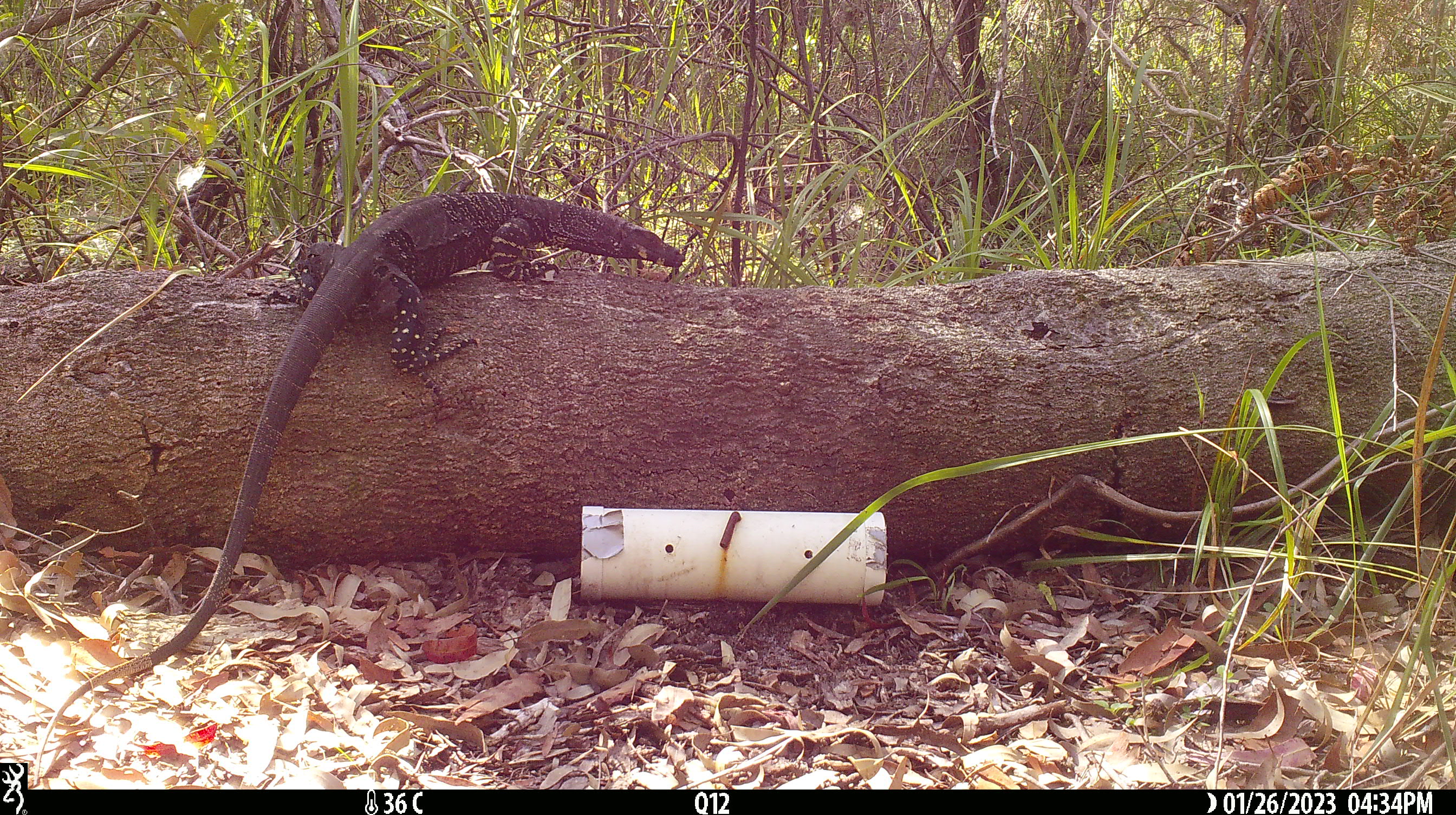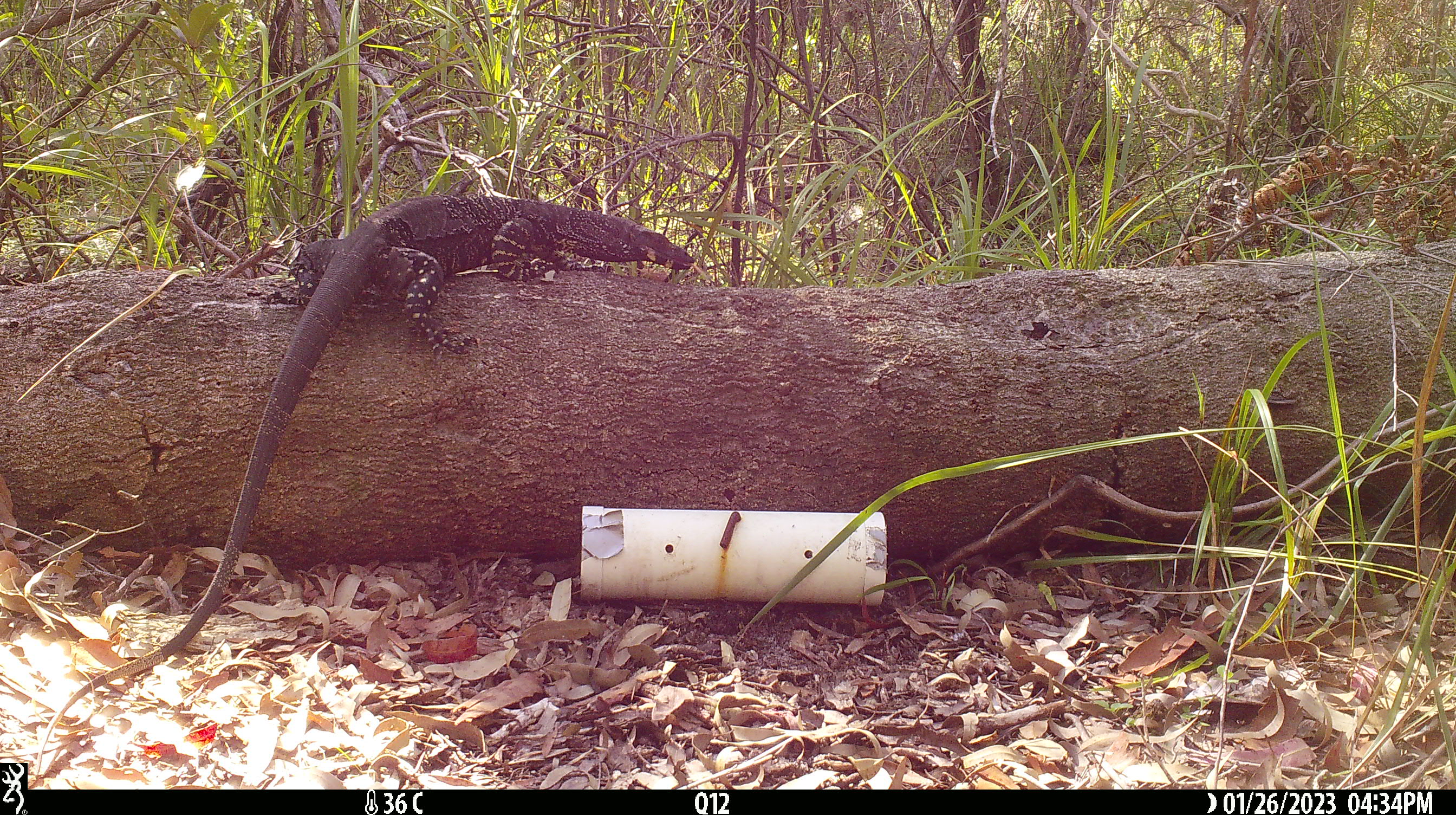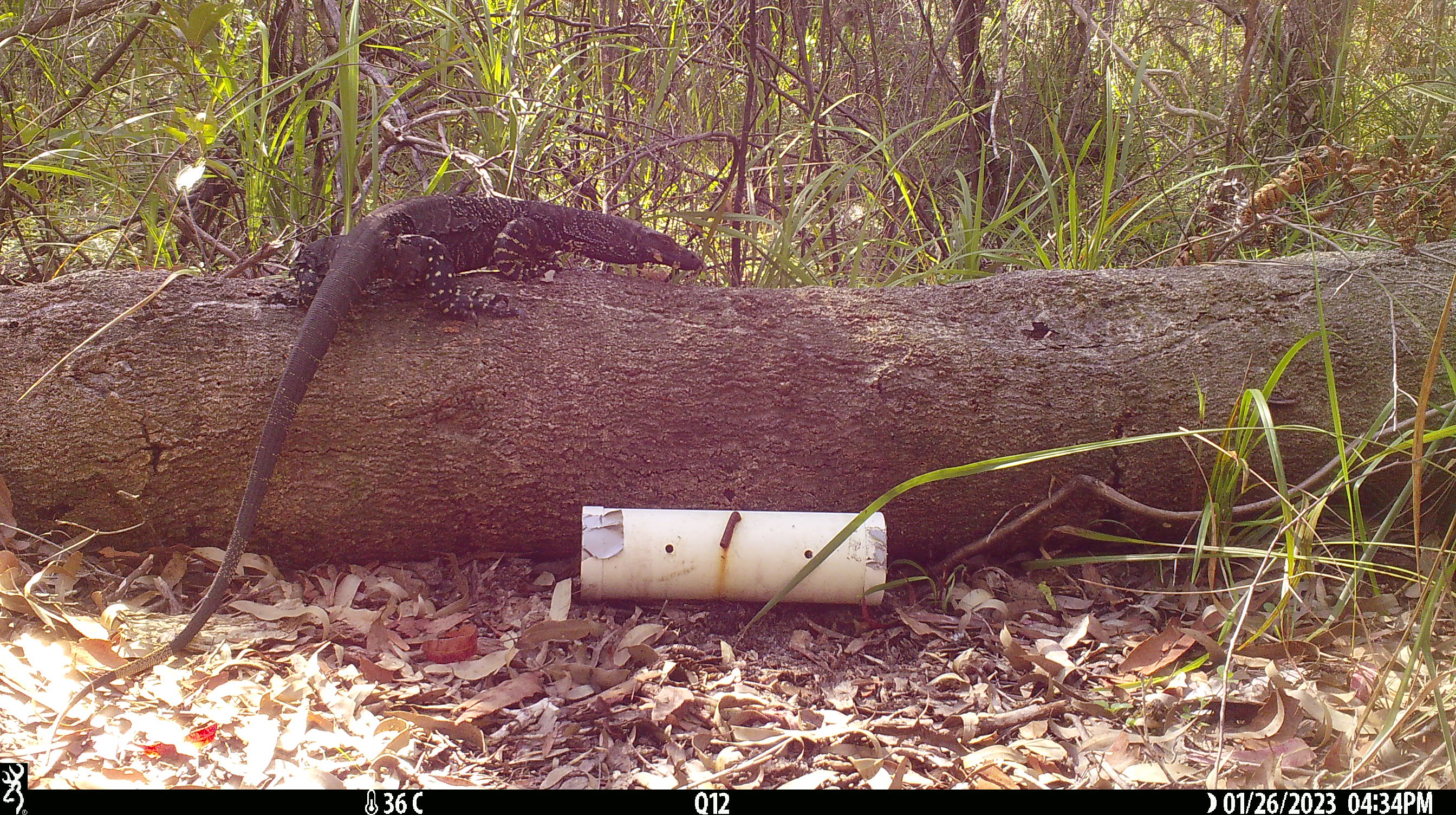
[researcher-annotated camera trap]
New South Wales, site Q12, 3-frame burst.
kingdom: Animalia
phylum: Chordata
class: Reptilia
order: Squamata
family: Varanidae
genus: Varanus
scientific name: Varanus varius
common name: lace monitor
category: goanna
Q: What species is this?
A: Goanna (lace monitor) (Varanus varius).